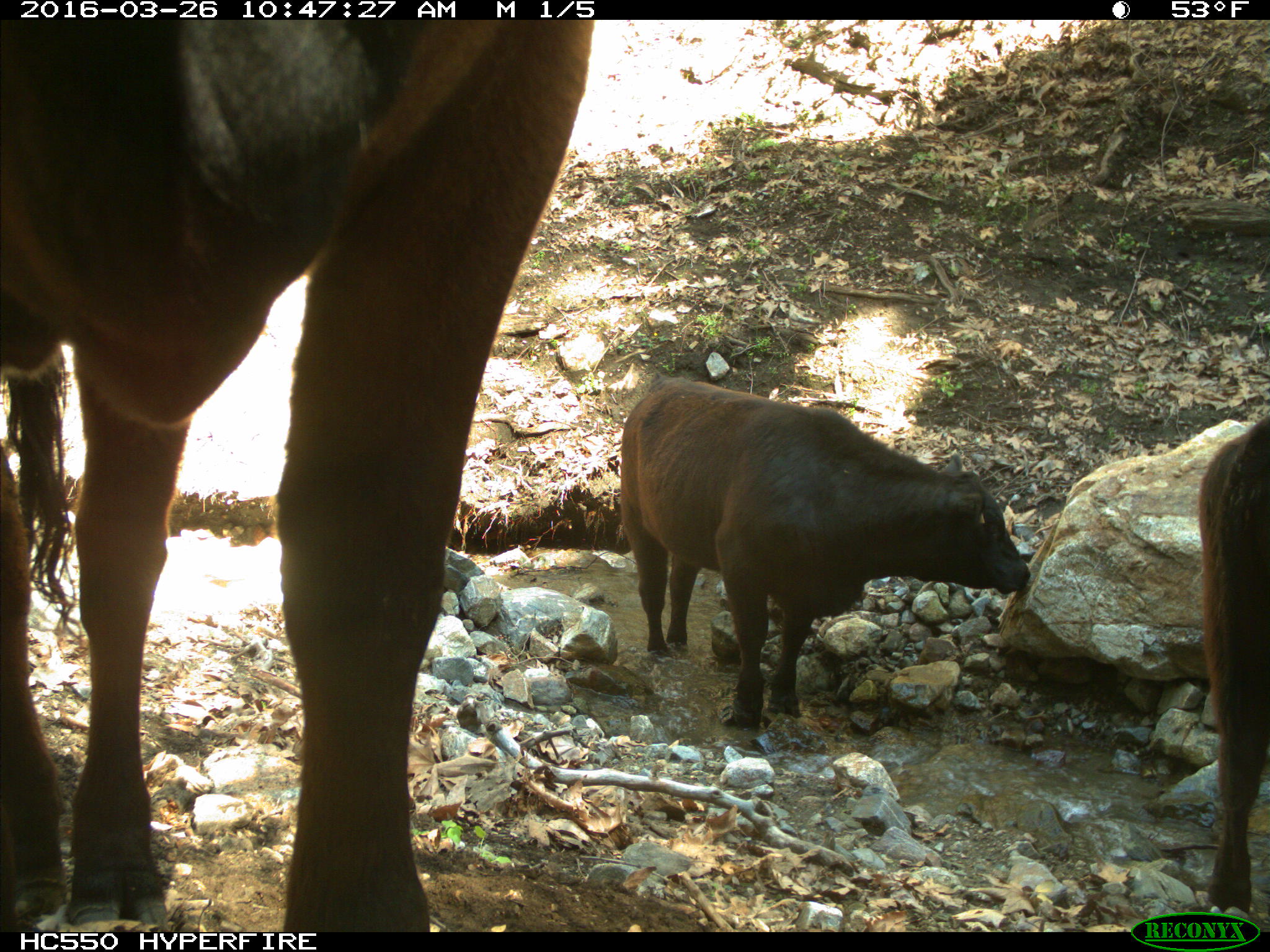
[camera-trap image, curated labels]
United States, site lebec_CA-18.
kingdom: Animalia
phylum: Chordata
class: Mammalia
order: Artiodactyla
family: Bovidae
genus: Bos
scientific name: Bos taurus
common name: domestic cow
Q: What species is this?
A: Bos taurus (domestic cow).